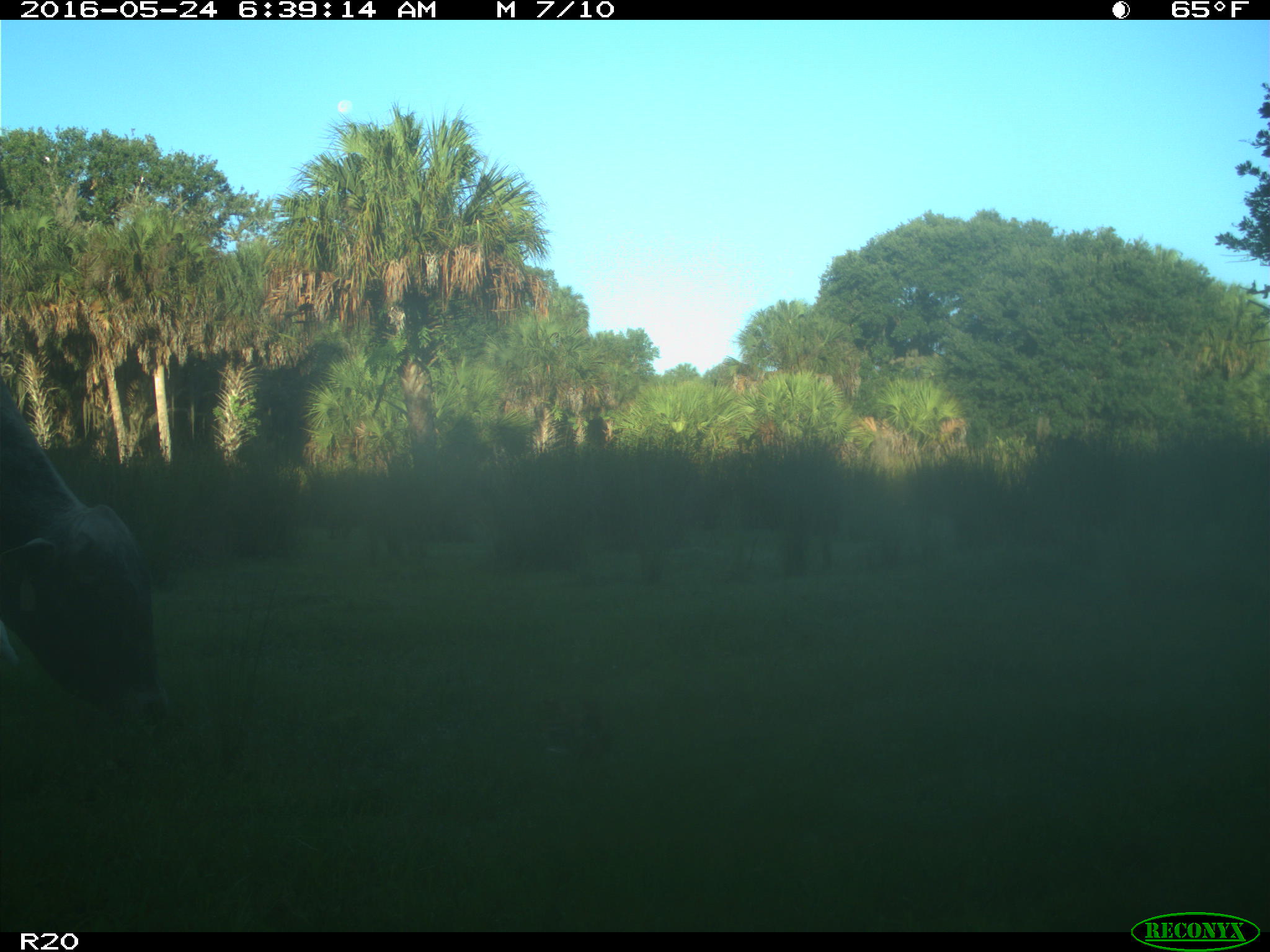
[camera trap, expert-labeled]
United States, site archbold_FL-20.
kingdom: Animalia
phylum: Chordata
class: Mammalia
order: Artiodactyla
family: Bovidae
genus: Bos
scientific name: Bos taurus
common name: domestic cow